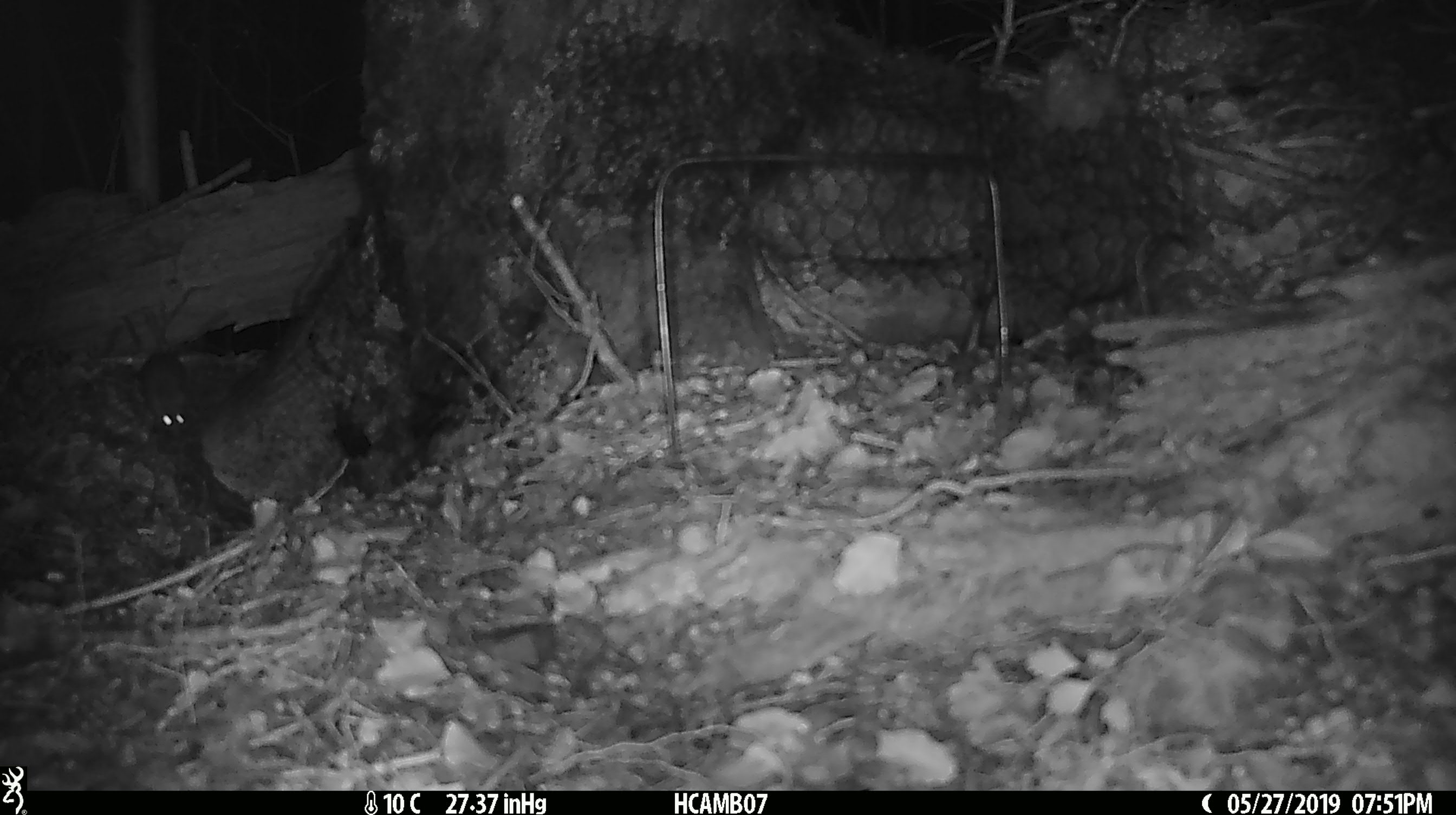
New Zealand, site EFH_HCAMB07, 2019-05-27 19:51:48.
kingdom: Animalia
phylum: Chordata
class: Mammalia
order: Rodentia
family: Muridae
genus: Mus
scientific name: Mus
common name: mouse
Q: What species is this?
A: Mouse (Mus).